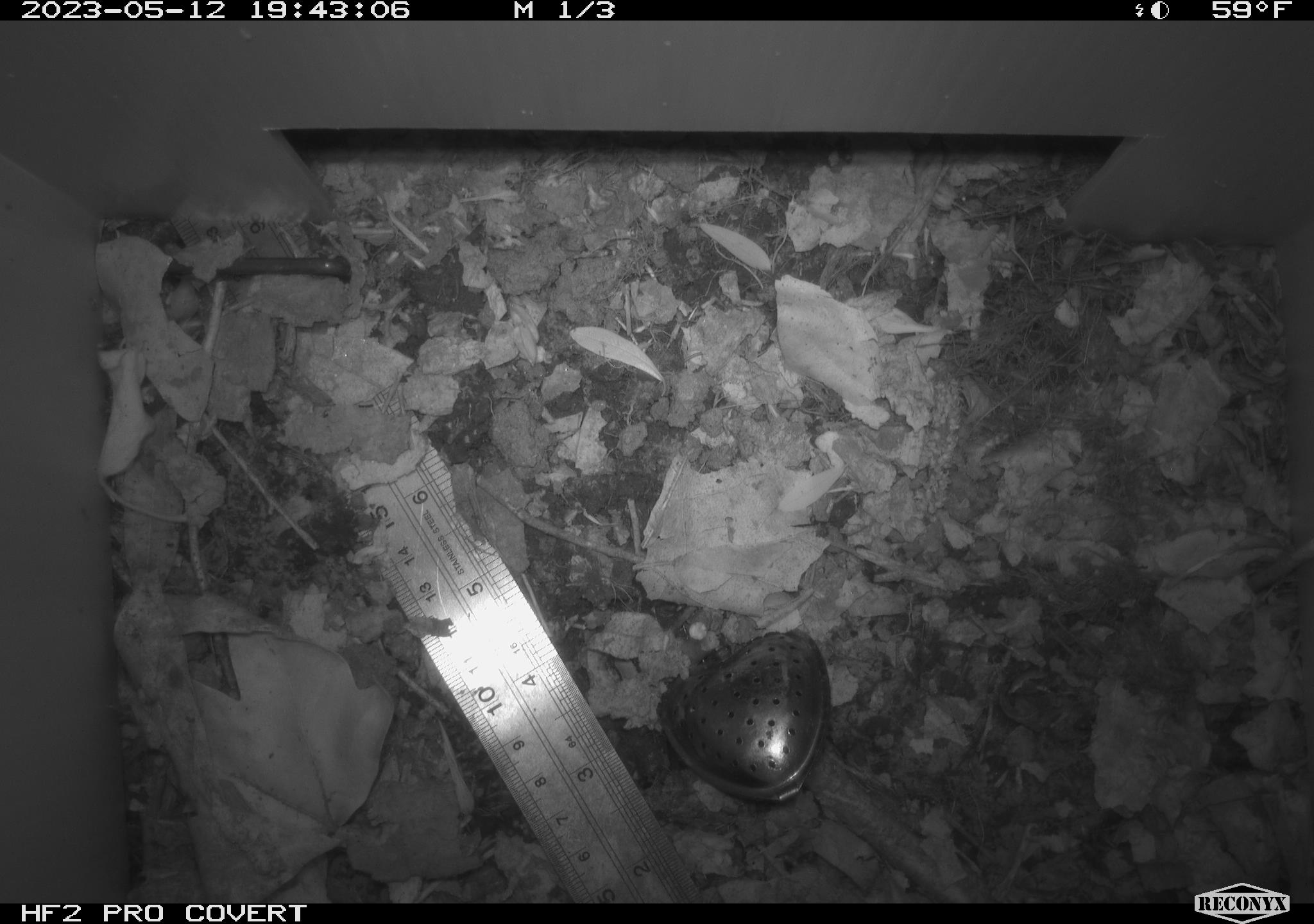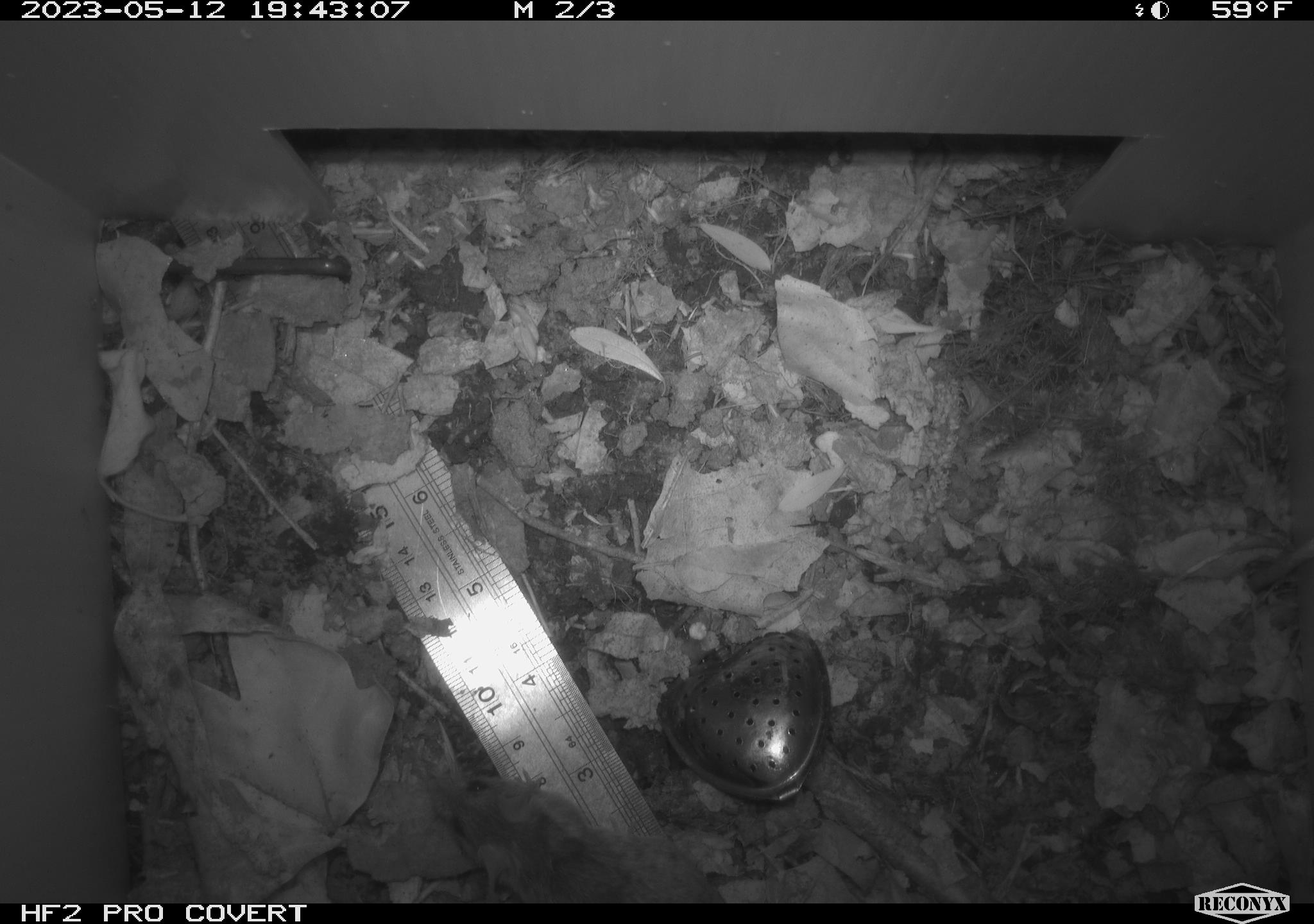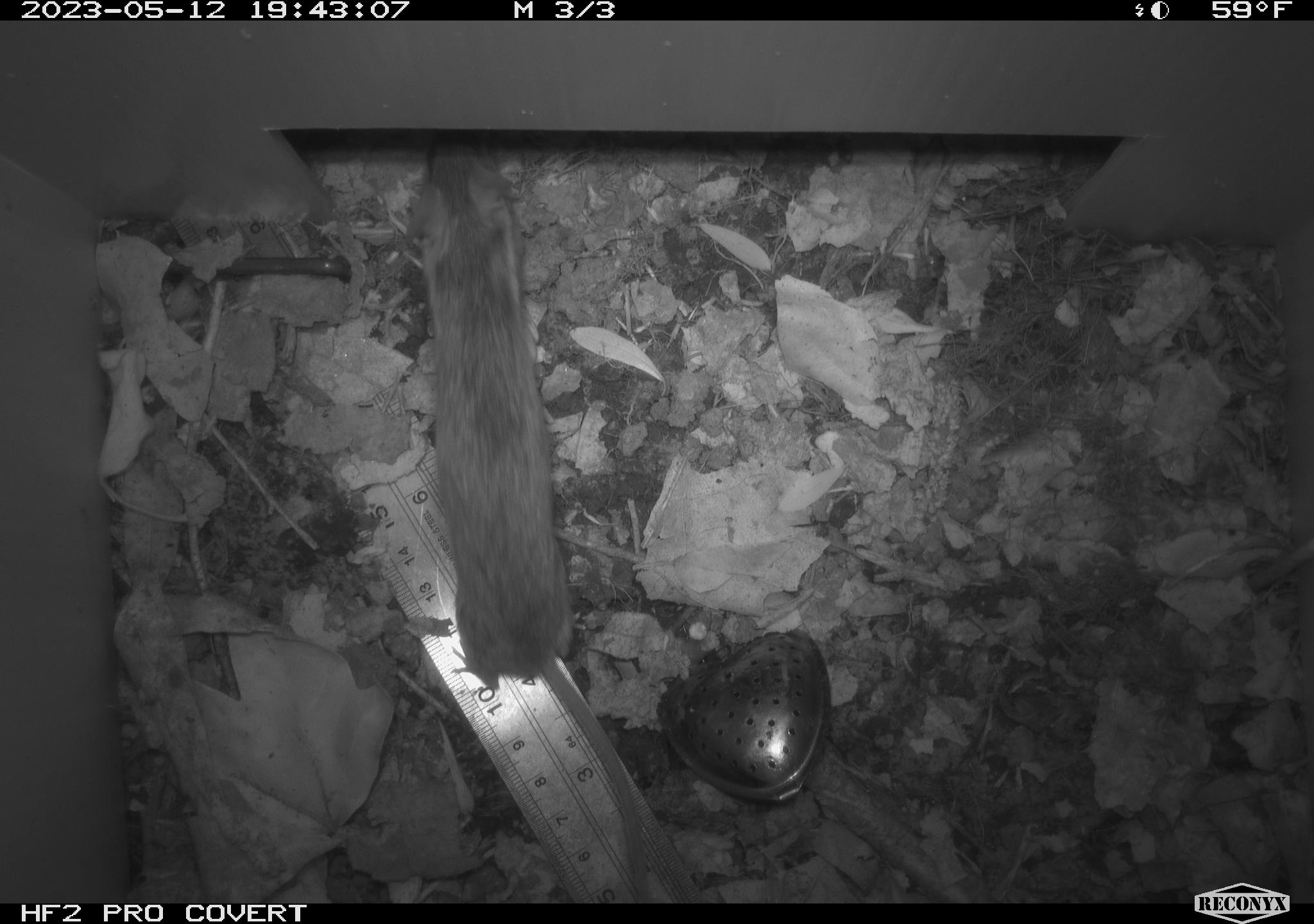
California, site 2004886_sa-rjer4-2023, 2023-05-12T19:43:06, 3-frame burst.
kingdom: Animalia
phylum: Chordata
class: Mammalia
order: Rodentia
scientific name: Rodentia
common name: mouse species